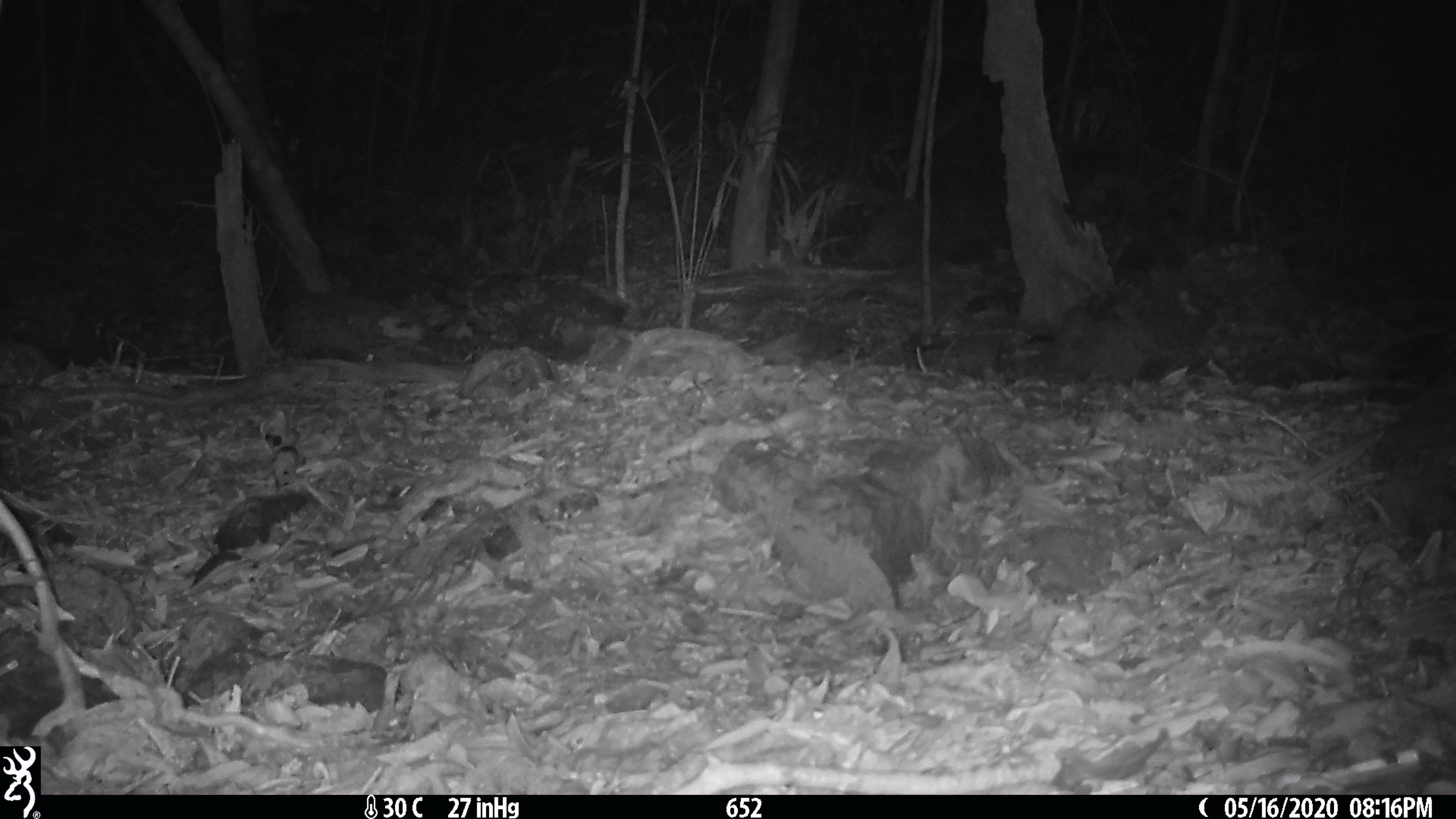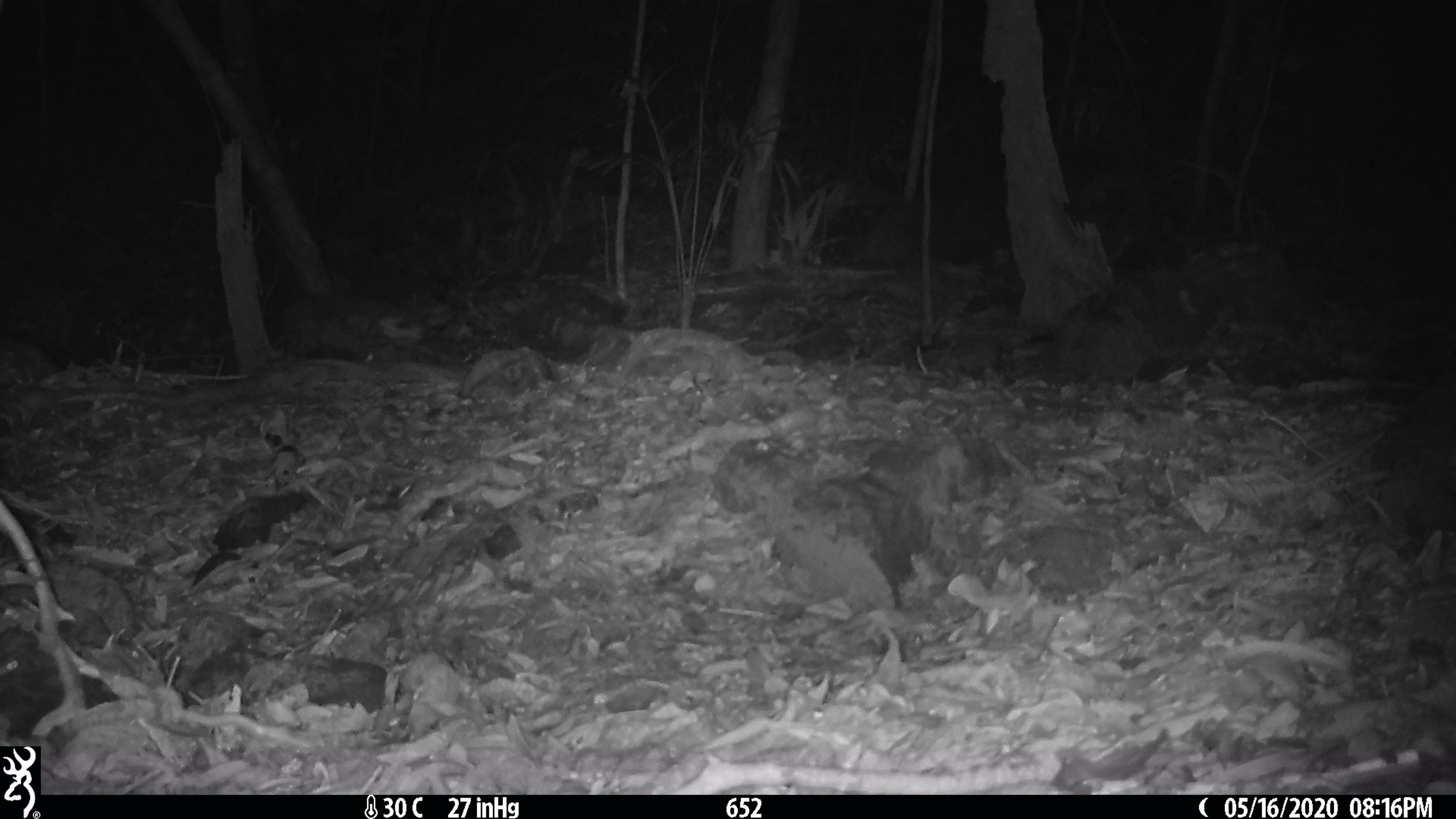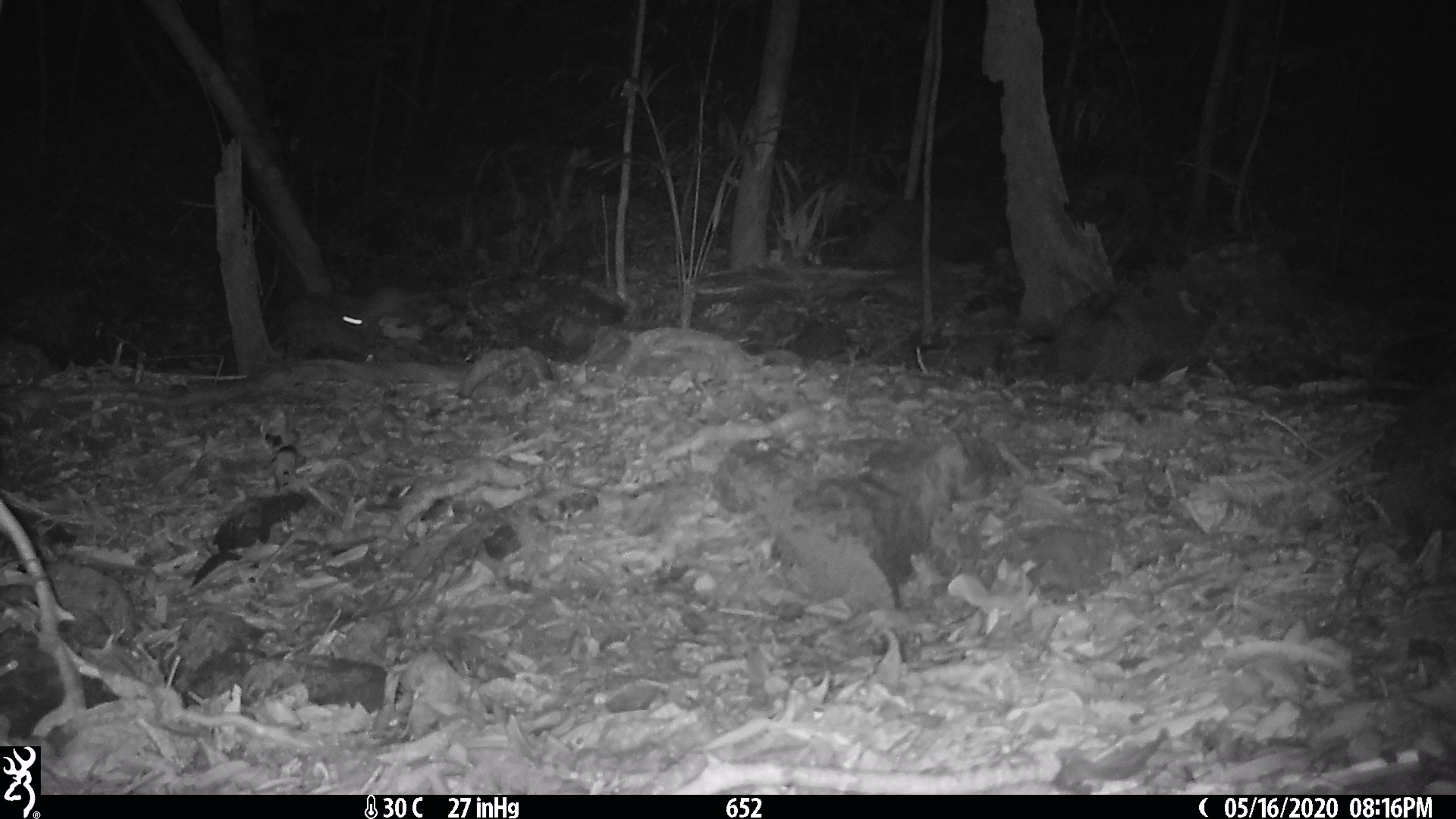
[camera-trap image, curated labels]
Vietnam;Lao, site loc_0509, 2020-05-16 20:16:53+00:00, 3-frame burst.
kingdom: Animalia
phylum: Chordata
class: Mammalia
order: Rodentia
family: Muridae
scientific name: Muridae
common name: old-world mice and rats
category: unidentified murid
Unidentified murid (old-world mice and rats) (Muridae). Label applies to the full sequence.